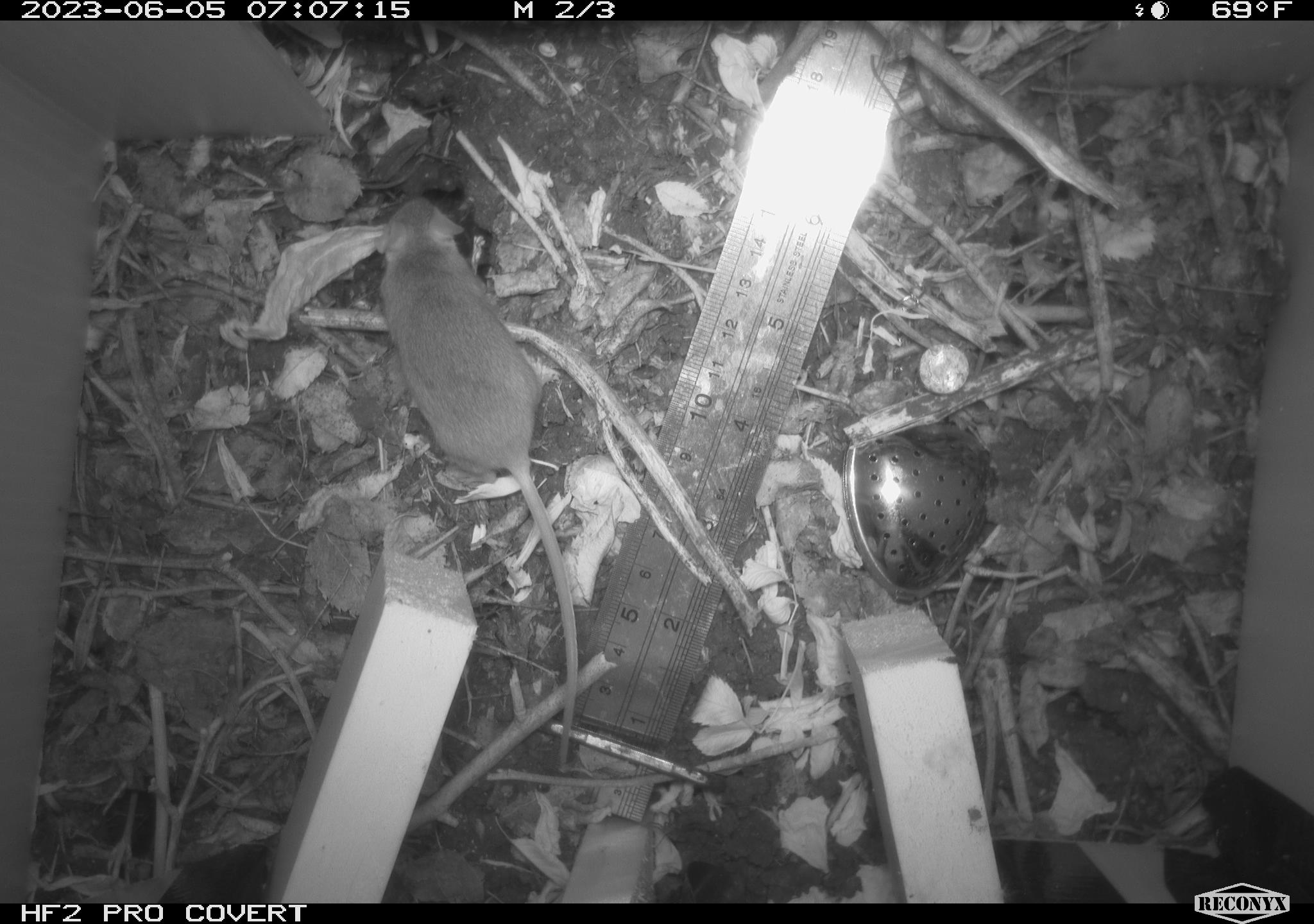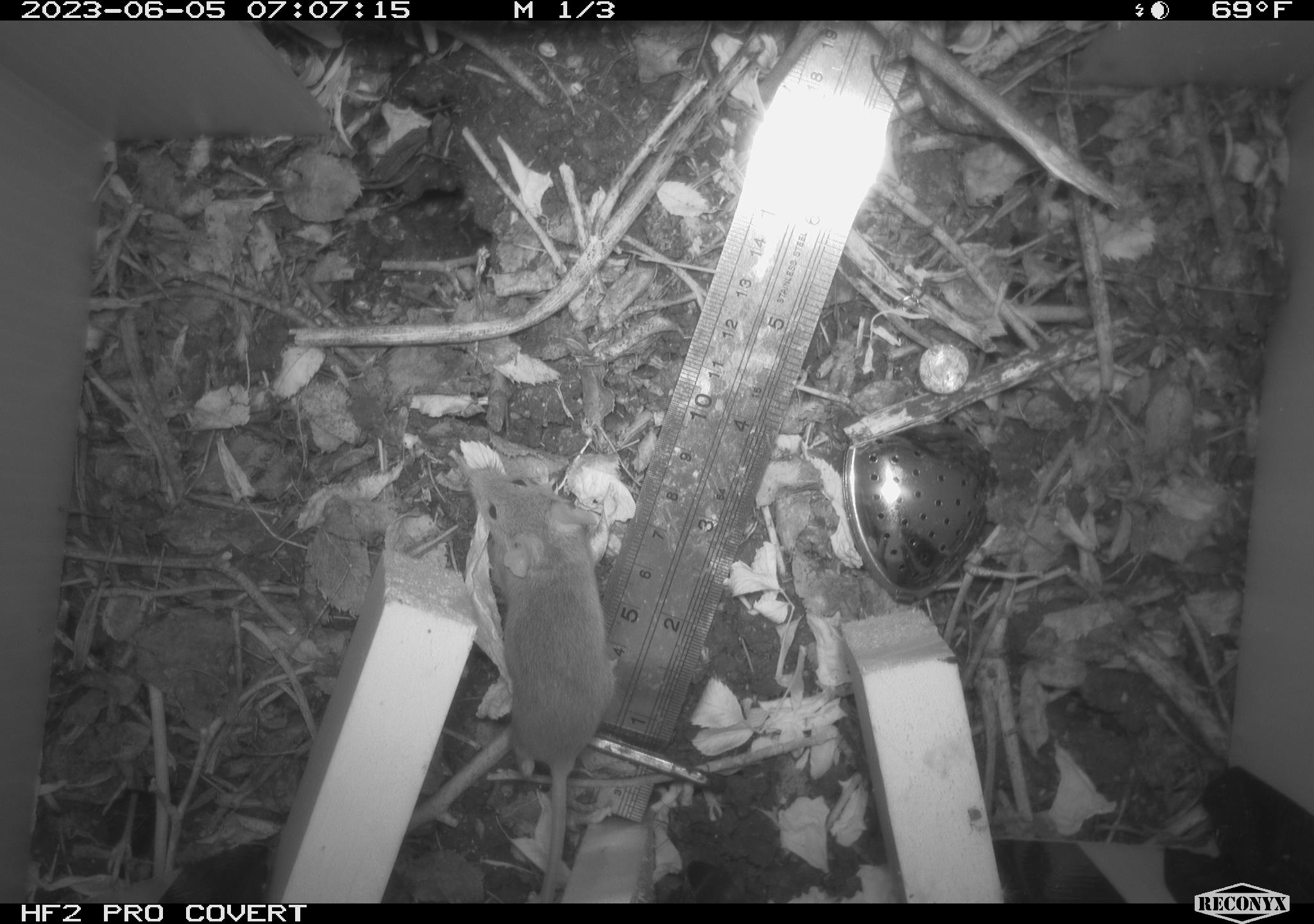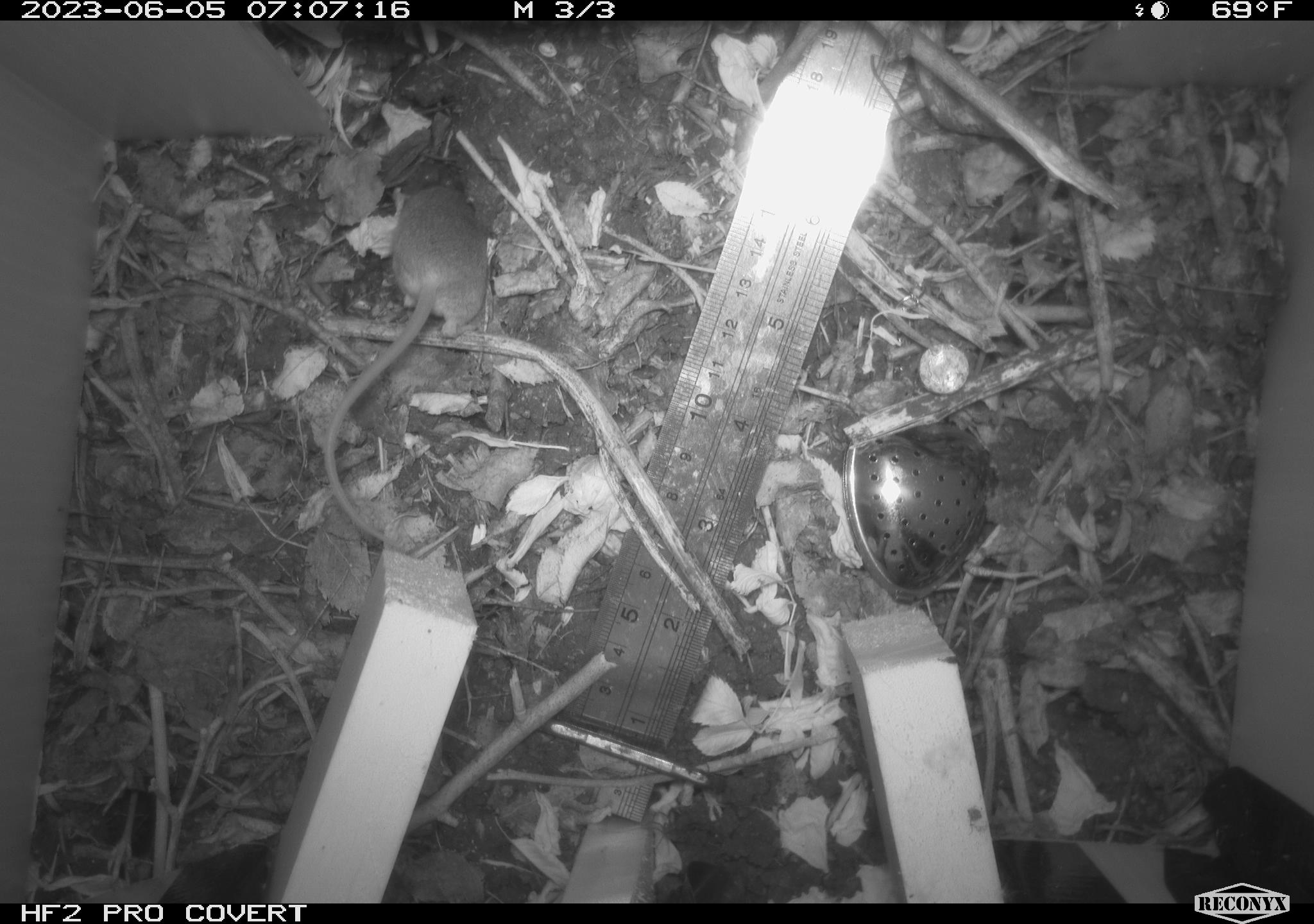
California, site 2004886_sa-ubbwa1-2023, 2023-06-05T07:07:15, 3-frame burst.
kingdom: Animalia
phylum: Chordata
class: Mammalia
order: Rodentia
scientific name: Rodentia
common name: rodent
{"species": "rodent (Rodentia)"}